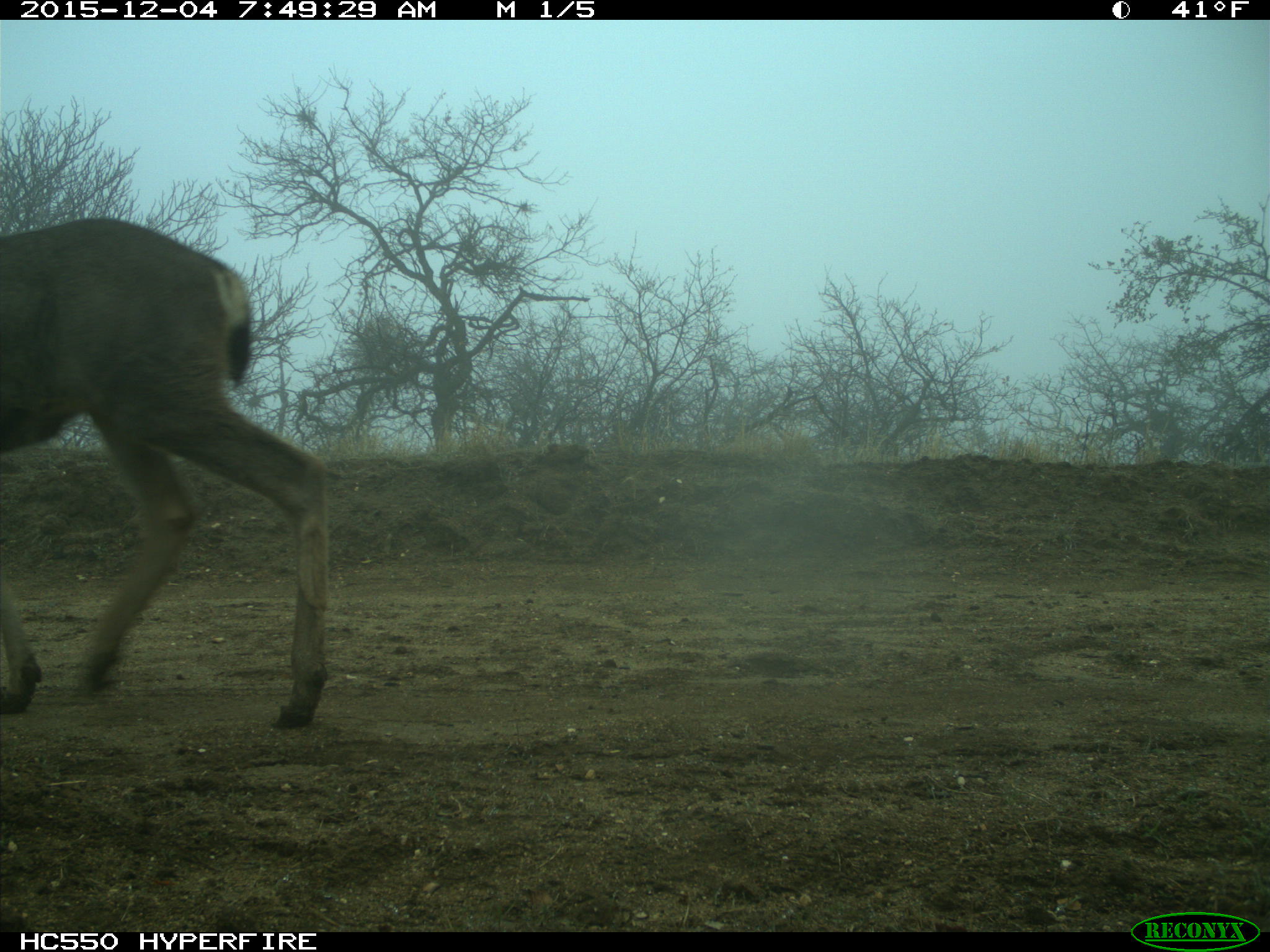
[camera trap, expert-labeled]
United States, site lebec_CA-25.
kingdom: Animalia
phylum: Chordata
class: Mammalia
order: Artiodactyla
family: Cervidae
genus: Odocoileus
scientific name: Odocoileus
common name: deer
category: unidentified deer